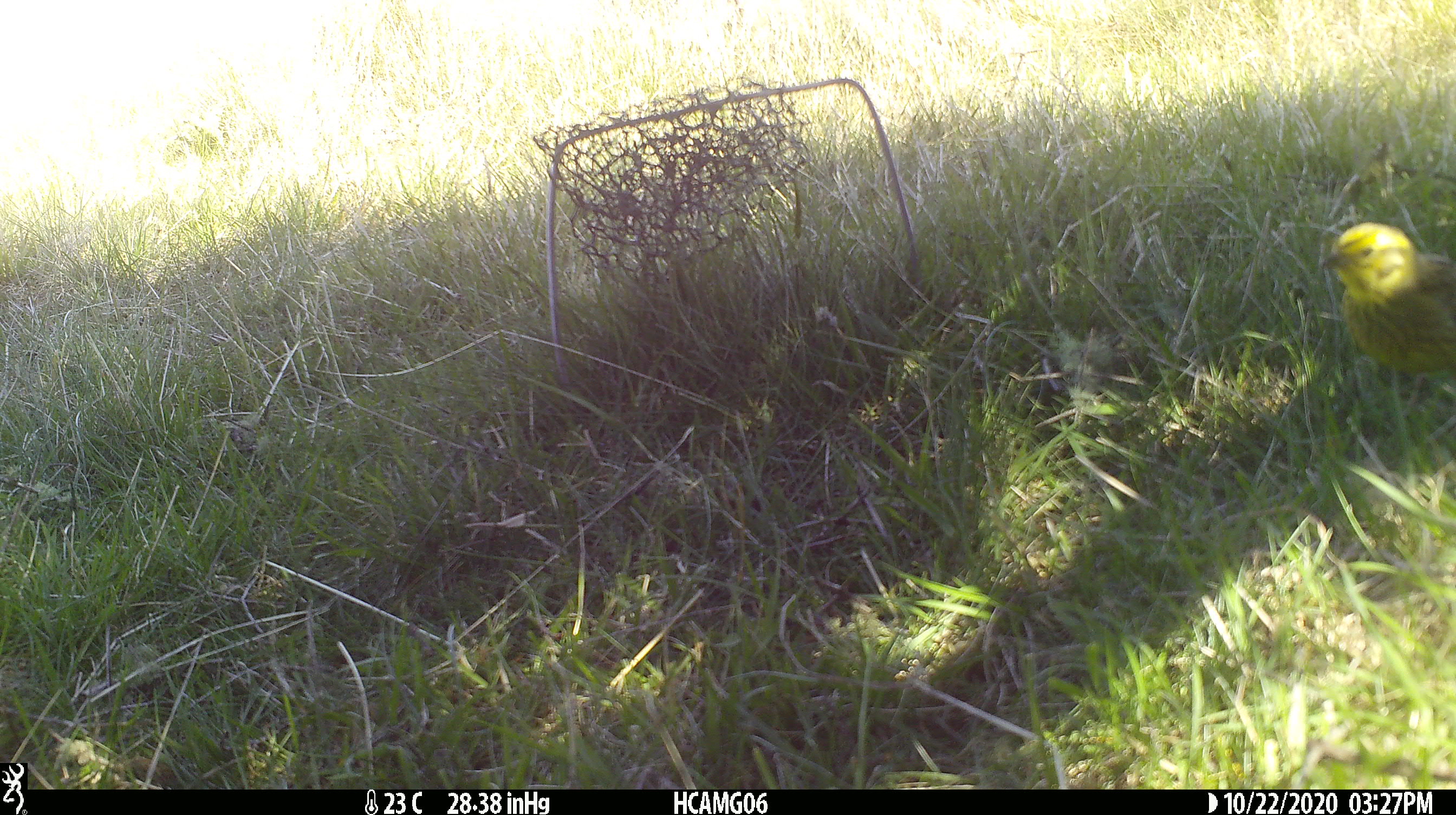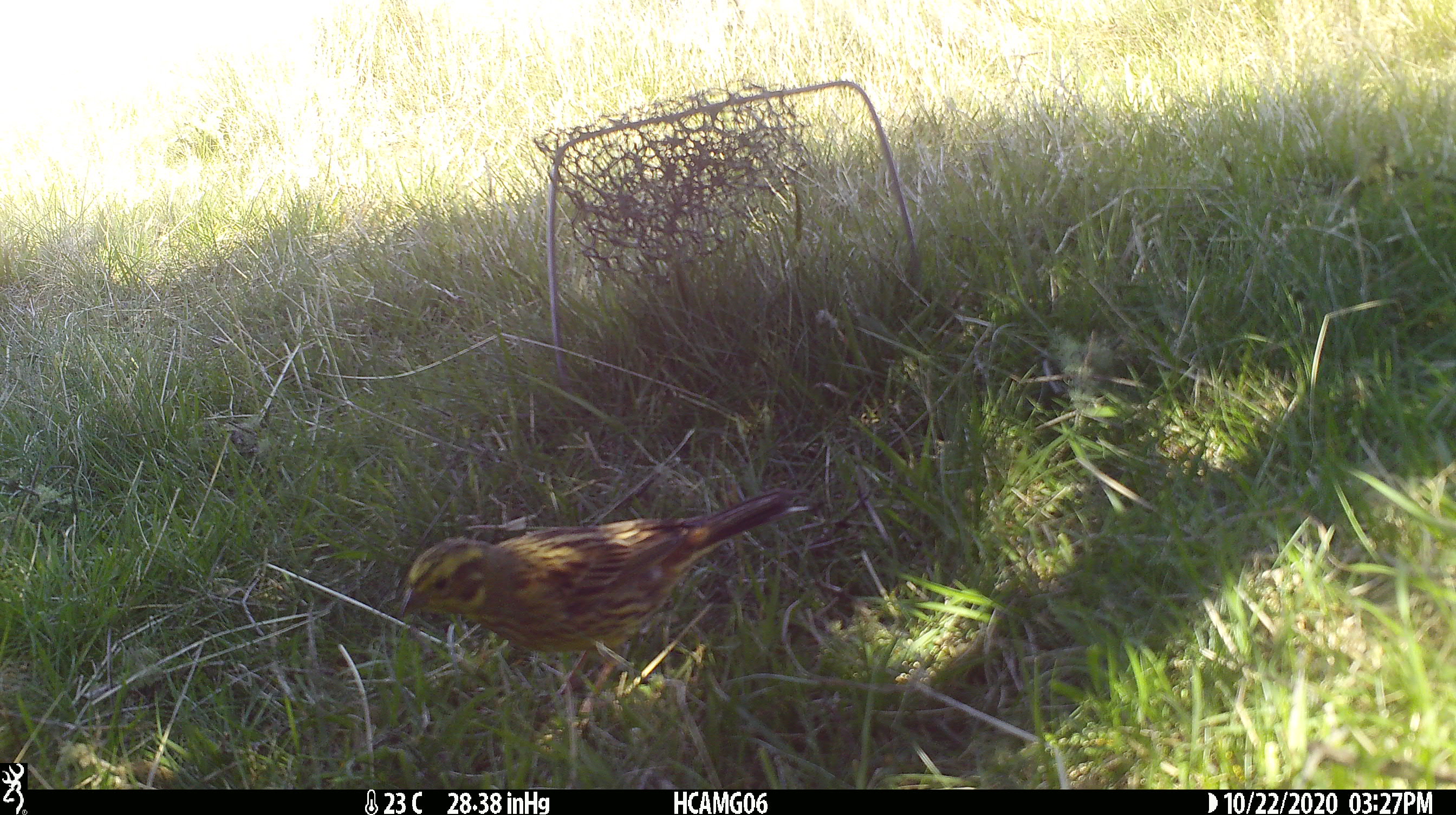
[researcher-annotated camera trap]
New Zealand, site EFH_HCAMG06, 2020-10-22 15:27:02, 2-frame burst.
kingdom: Animalia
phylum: Chordata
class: Aves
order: Passeriformes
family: Emberizidae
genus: Emberiza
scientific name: Emberiza citrinella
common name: yellowhammer